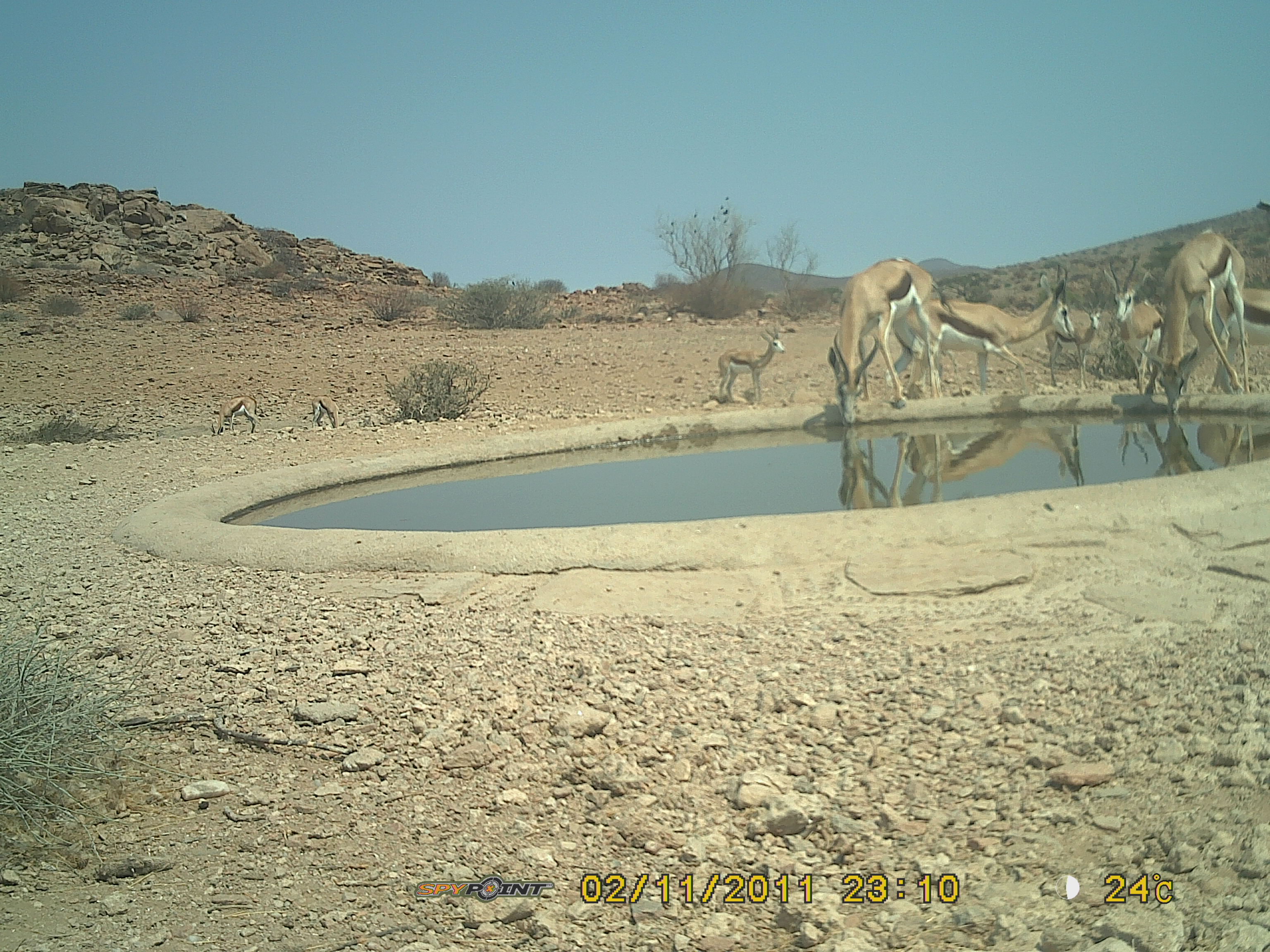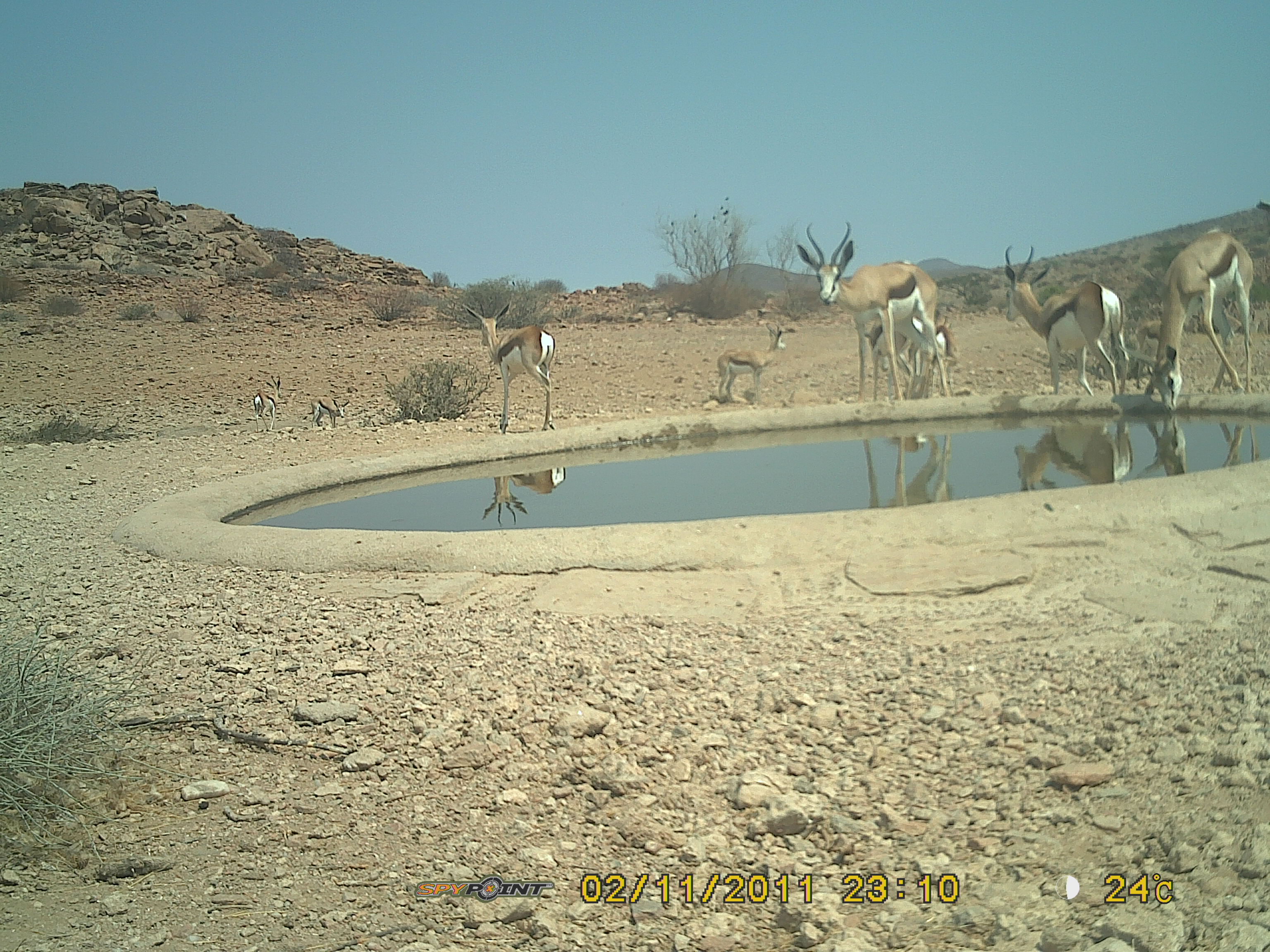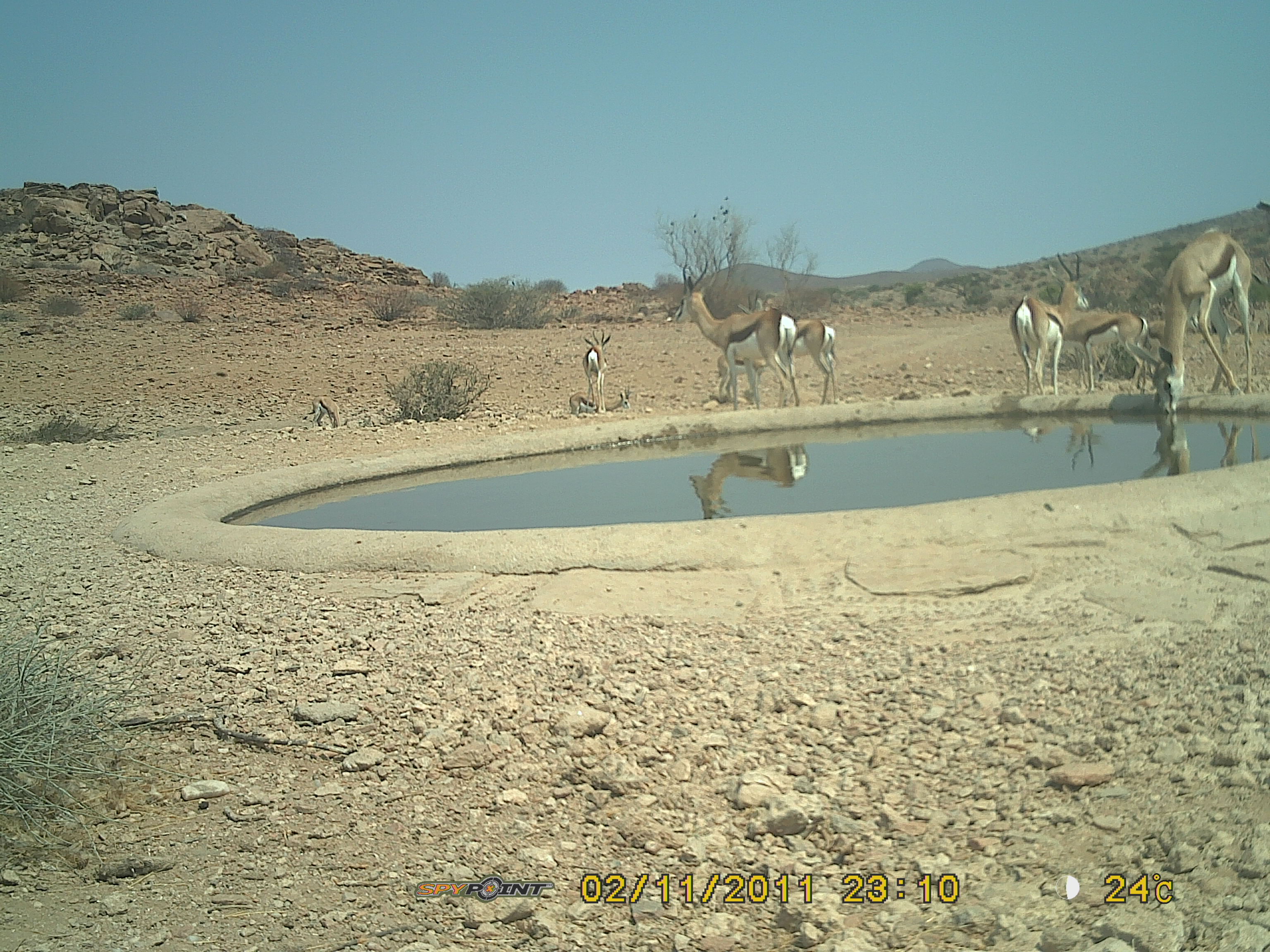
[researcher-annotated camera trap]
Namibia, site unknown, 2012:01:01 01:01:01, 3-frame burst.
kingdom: Animalia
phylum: Chordata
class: Mammalia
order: Artiodactyla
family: Bovidae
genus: Antidorcas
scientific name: Antidorcas marsupialis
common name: springbok